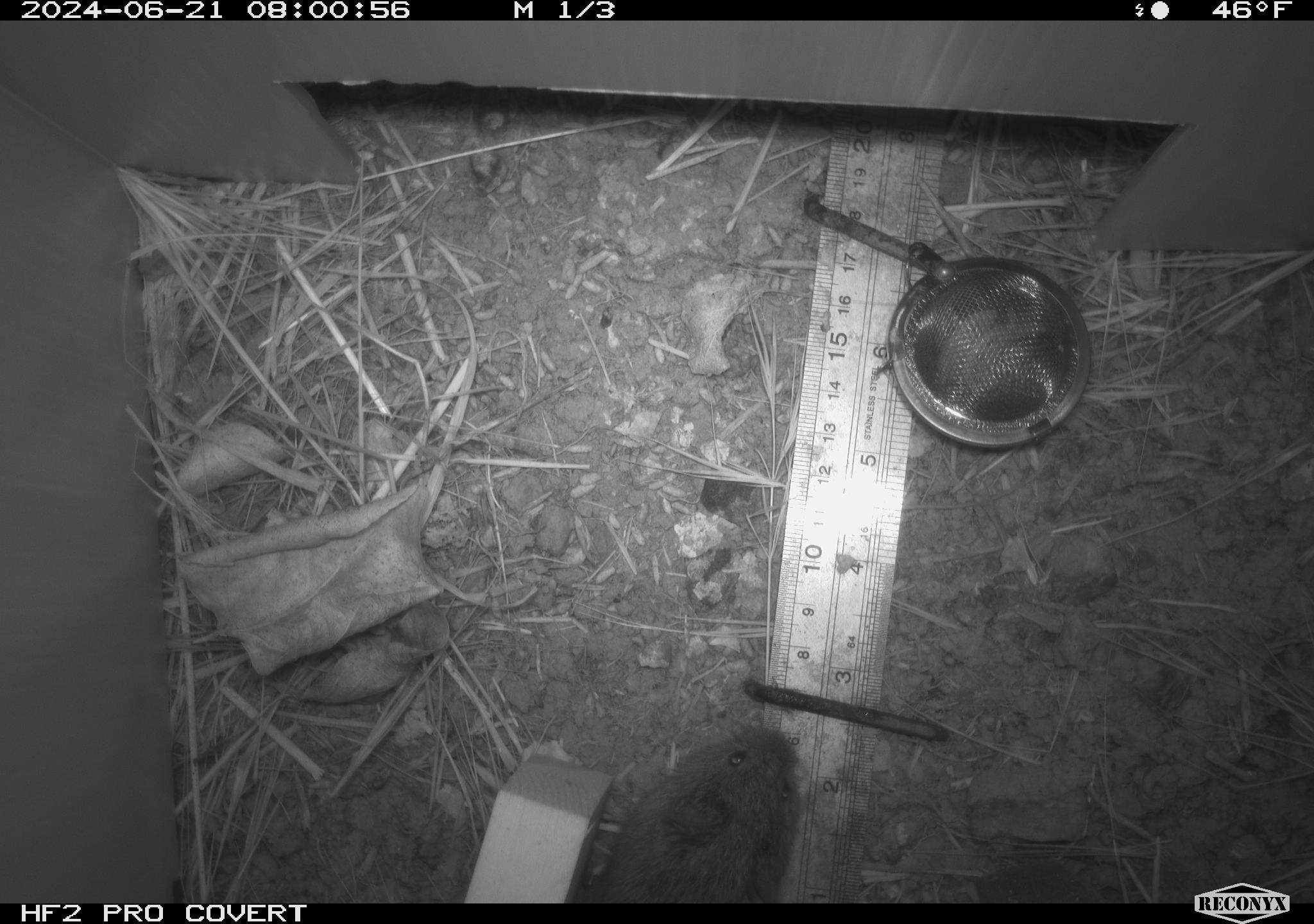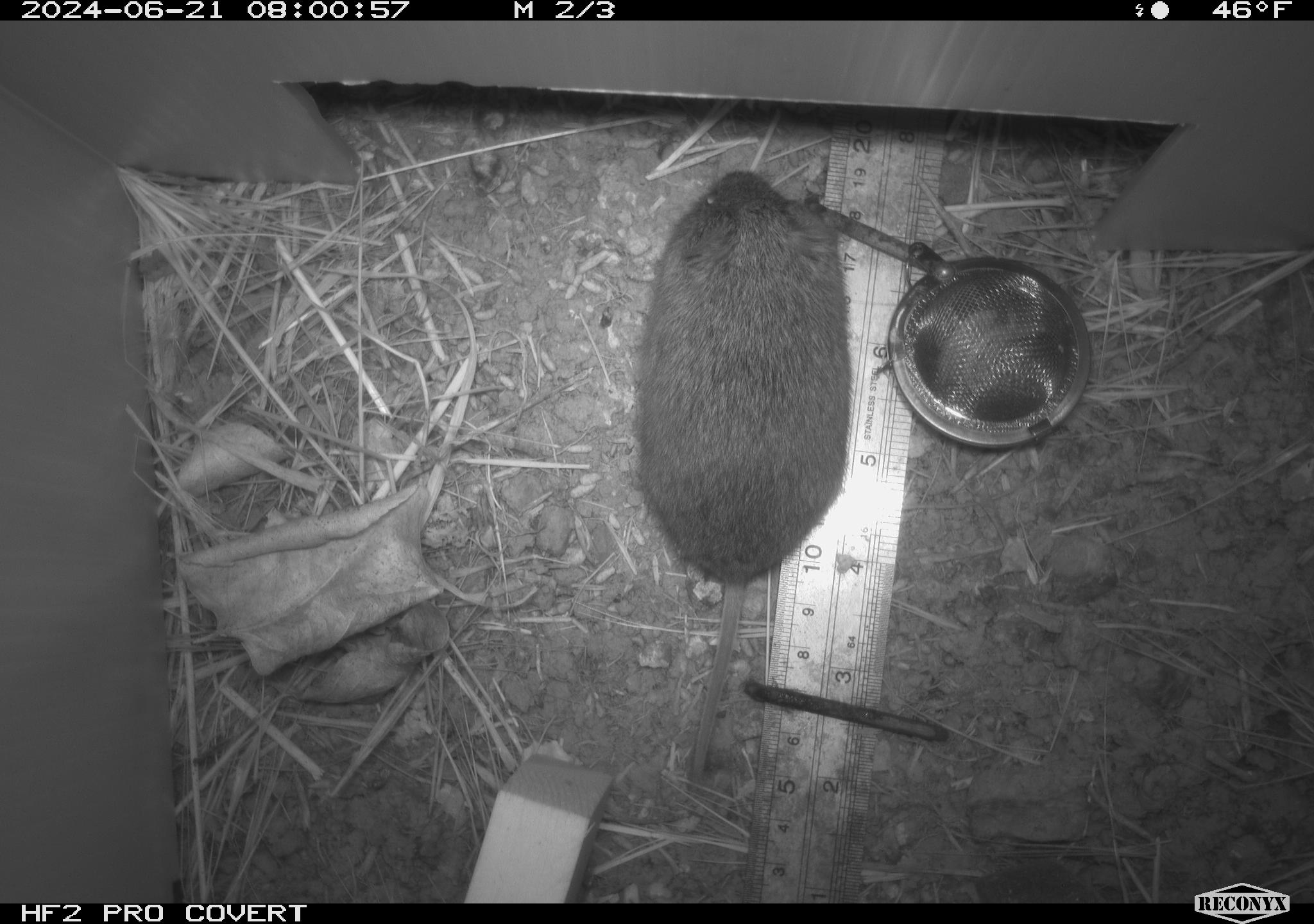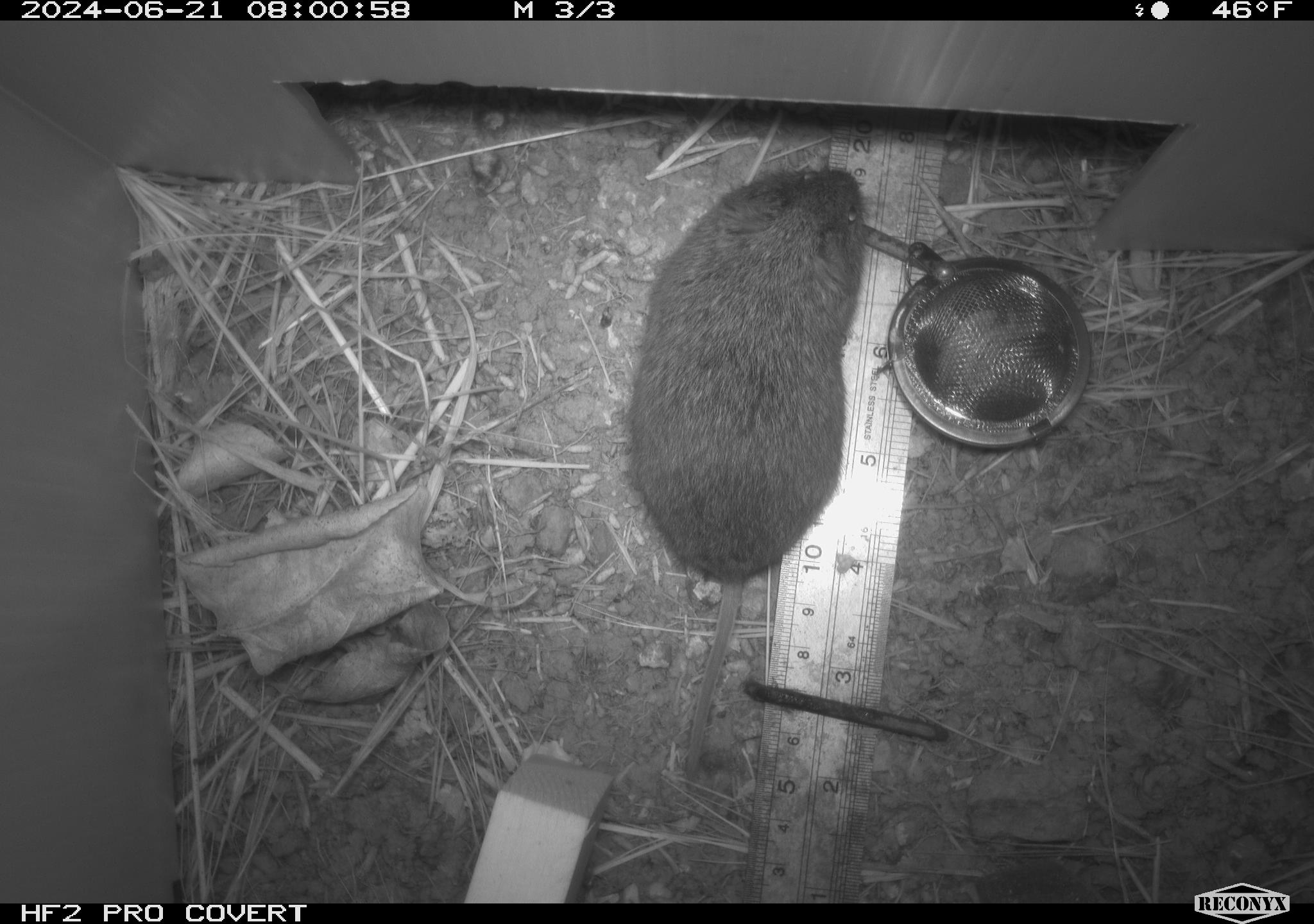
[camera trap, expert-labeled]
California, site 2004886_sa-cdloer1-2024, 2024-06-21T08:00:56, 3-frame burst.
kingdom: Animalia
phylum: Chordata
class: Mammalia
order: Rodentia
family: Cricetidae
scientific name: Arvicolinae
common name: voles, lemmings, and muskrats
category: arvicolinae subfamily